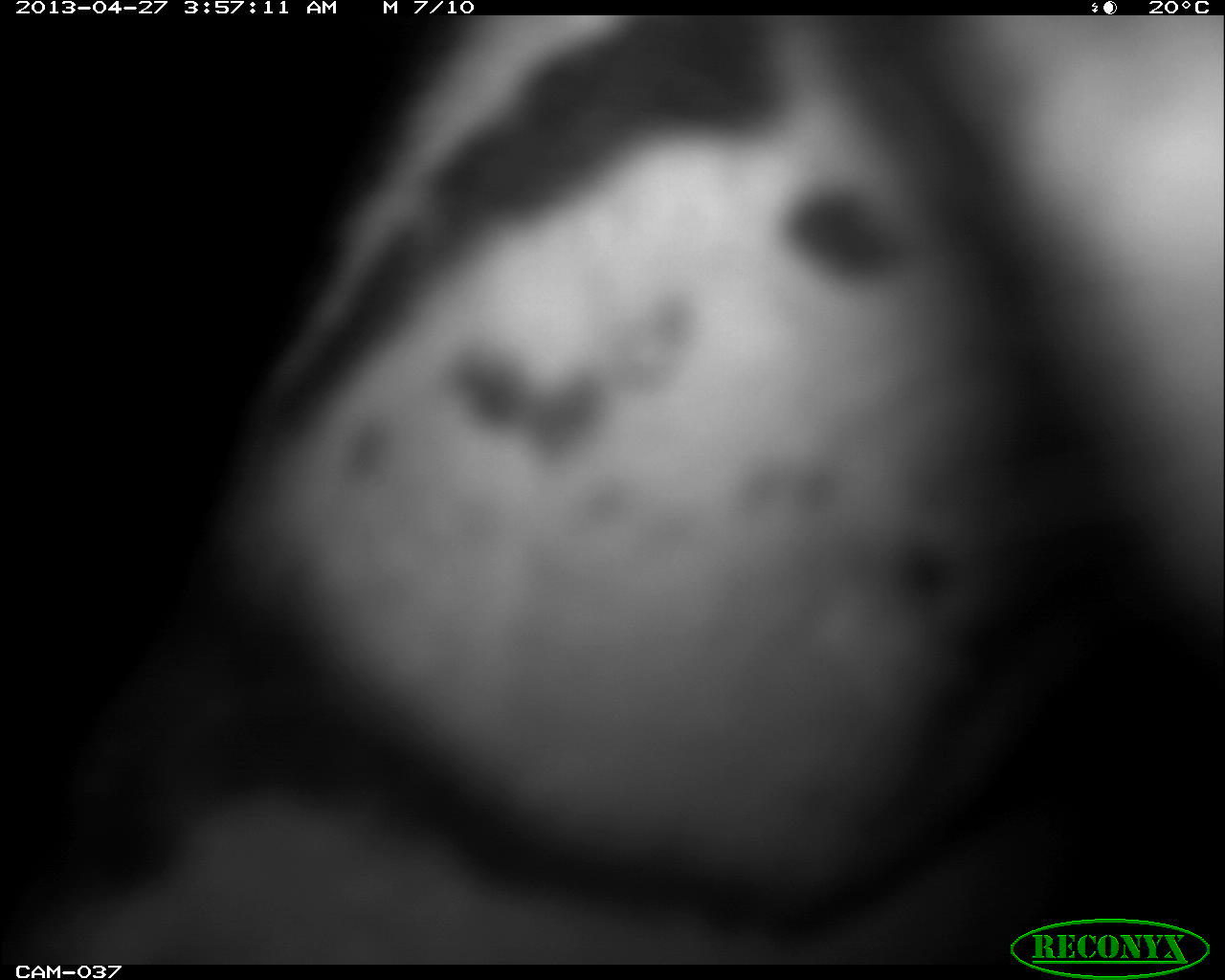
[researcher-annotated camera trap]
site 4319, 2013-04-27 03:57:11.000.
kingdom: Animalia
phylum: Chordata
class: Mammalia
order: Carnivora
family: Felidae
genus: Leopardus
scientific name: Leopardus pardalis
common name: ocelot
Leopardus pardalis (ocelot), count 1.